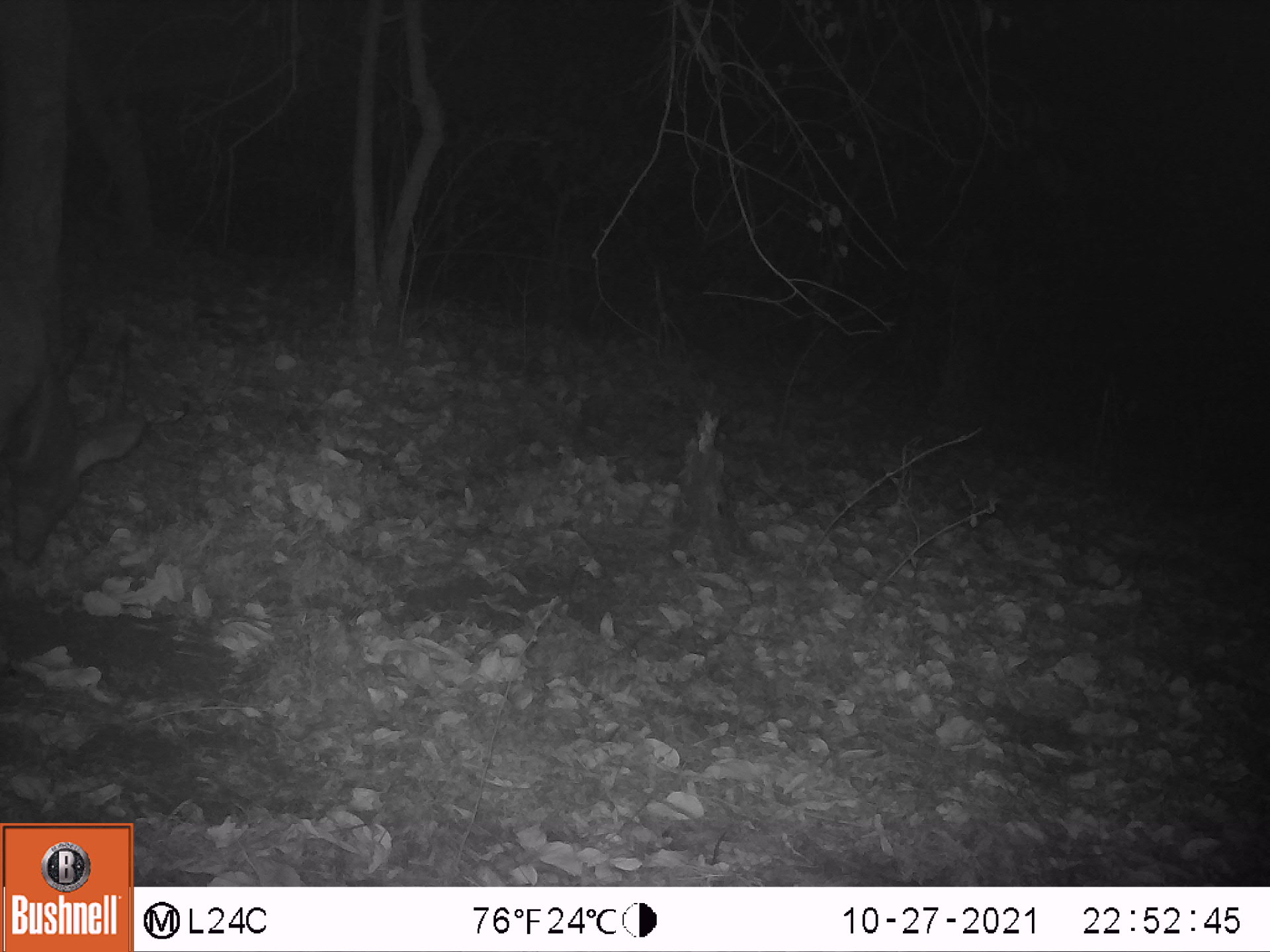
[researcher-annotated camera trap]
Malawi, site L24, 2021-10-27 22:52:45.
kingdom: Animalia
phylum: Chordata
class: Mammalia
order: Artiodactyla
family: Bovidae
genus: Tragelaphus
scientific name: Tragelaphus sylvaticus sylvaticus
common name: cape bushbuck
Cape bushbuck (Tragelaphus sylvaticus sylvaticus), count 1.